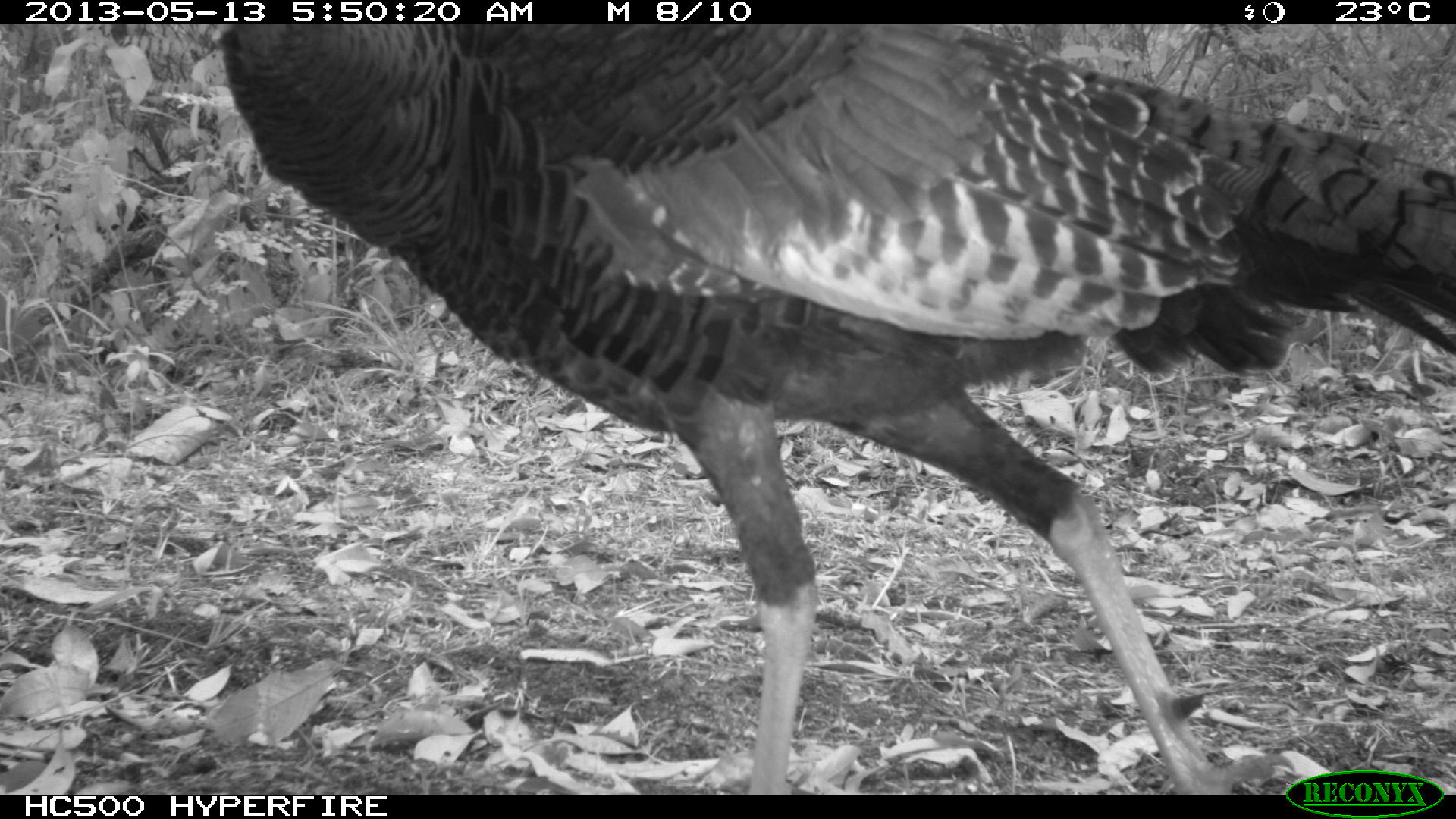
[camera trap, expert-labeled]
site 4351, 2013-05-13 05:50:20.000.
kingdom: Animalia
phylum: Chordata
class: Aves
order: Galliformes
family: Phasianidae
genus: Meleagris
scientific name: Meleagris ocellata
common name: ocellated turkey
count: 1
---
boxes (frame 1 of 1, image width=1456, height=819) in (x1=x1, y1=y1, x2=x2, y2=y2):
meleagris ocellata: (x1=218, y1=21, x2=1455, y2=791)